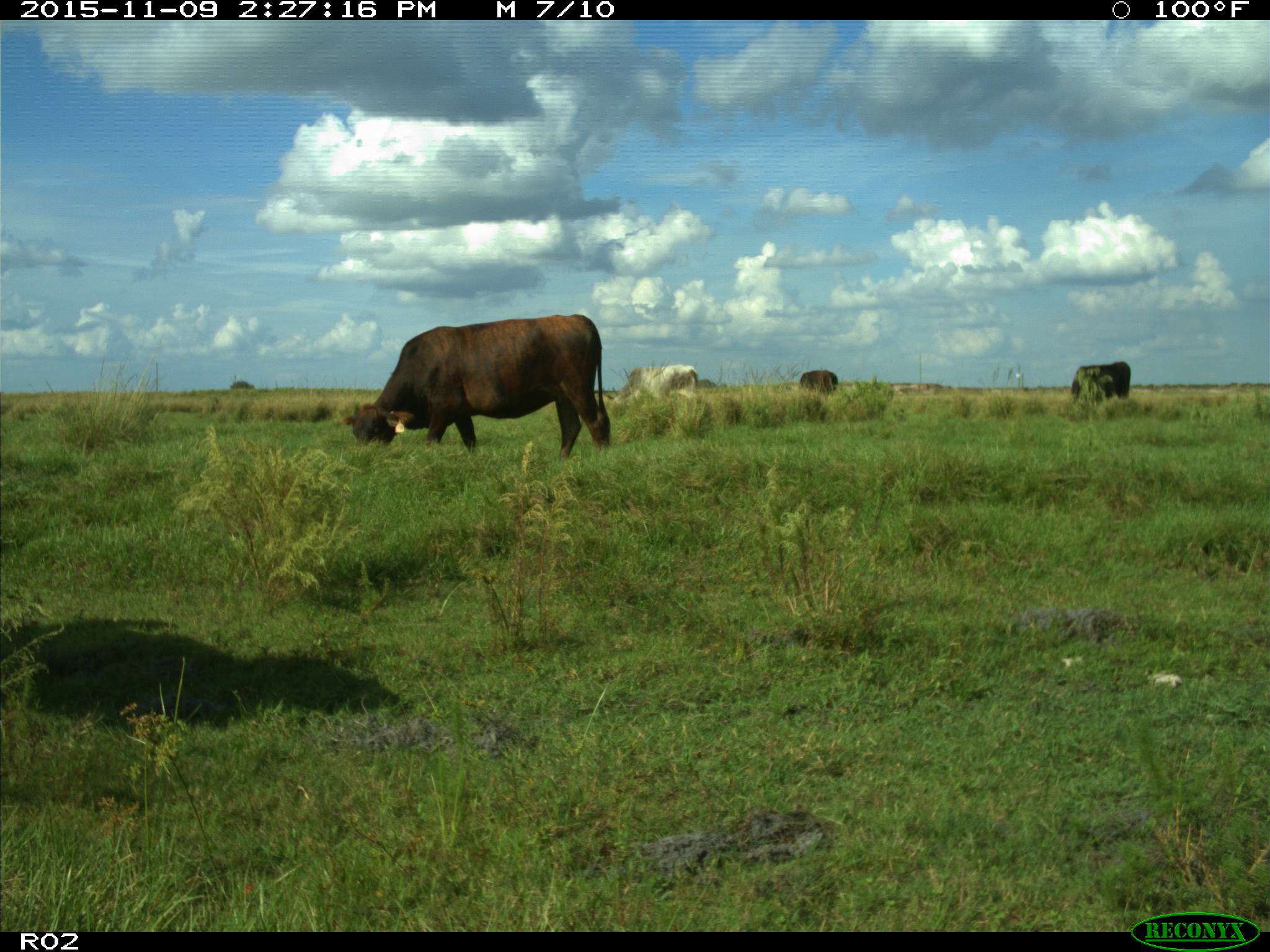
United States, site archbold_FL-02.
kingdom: Animalia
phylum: Chordata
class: Mammalia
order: Artiodactyla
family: Bovidae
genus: Bos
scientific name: Bos taurus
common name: domestic cow